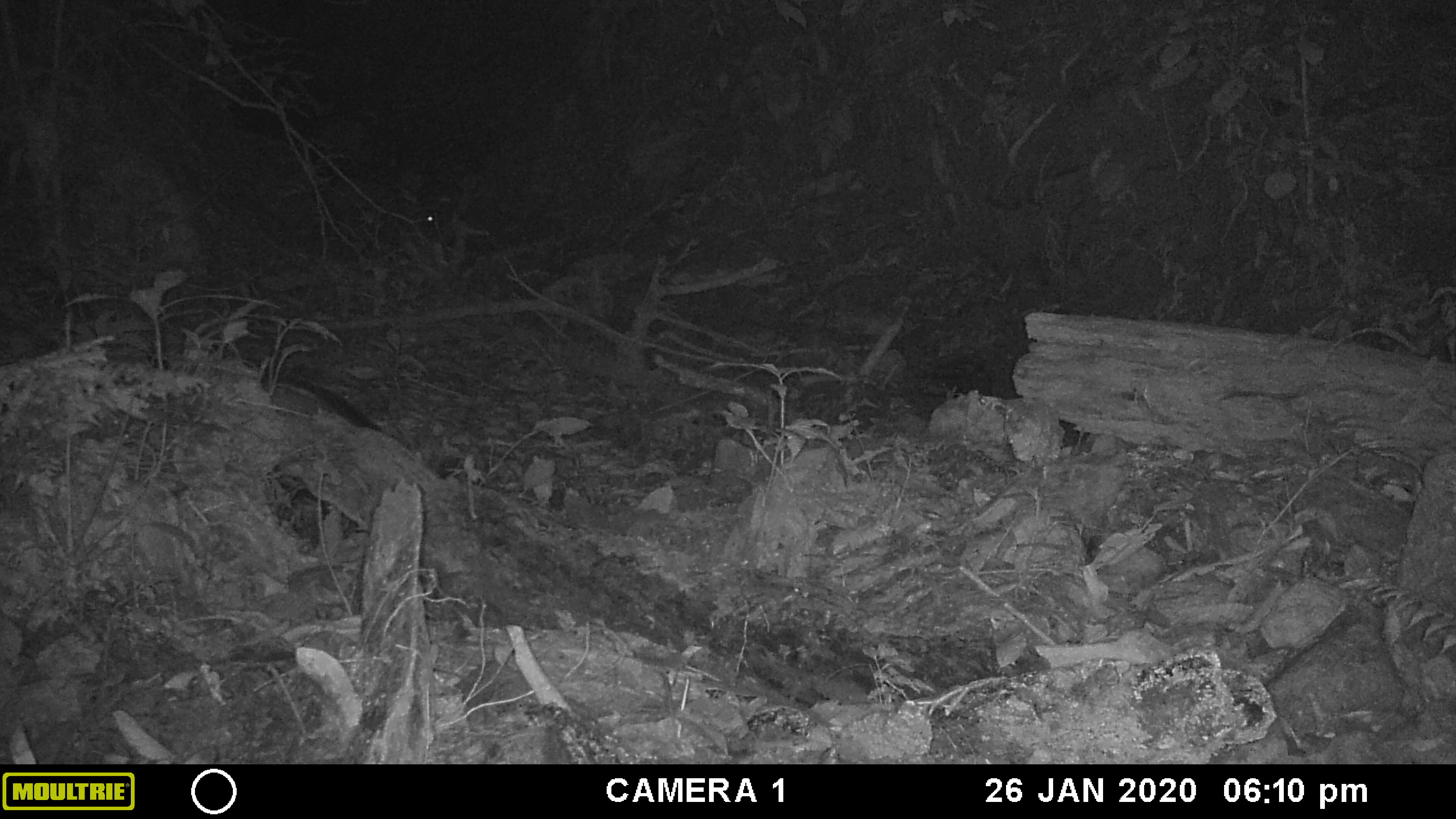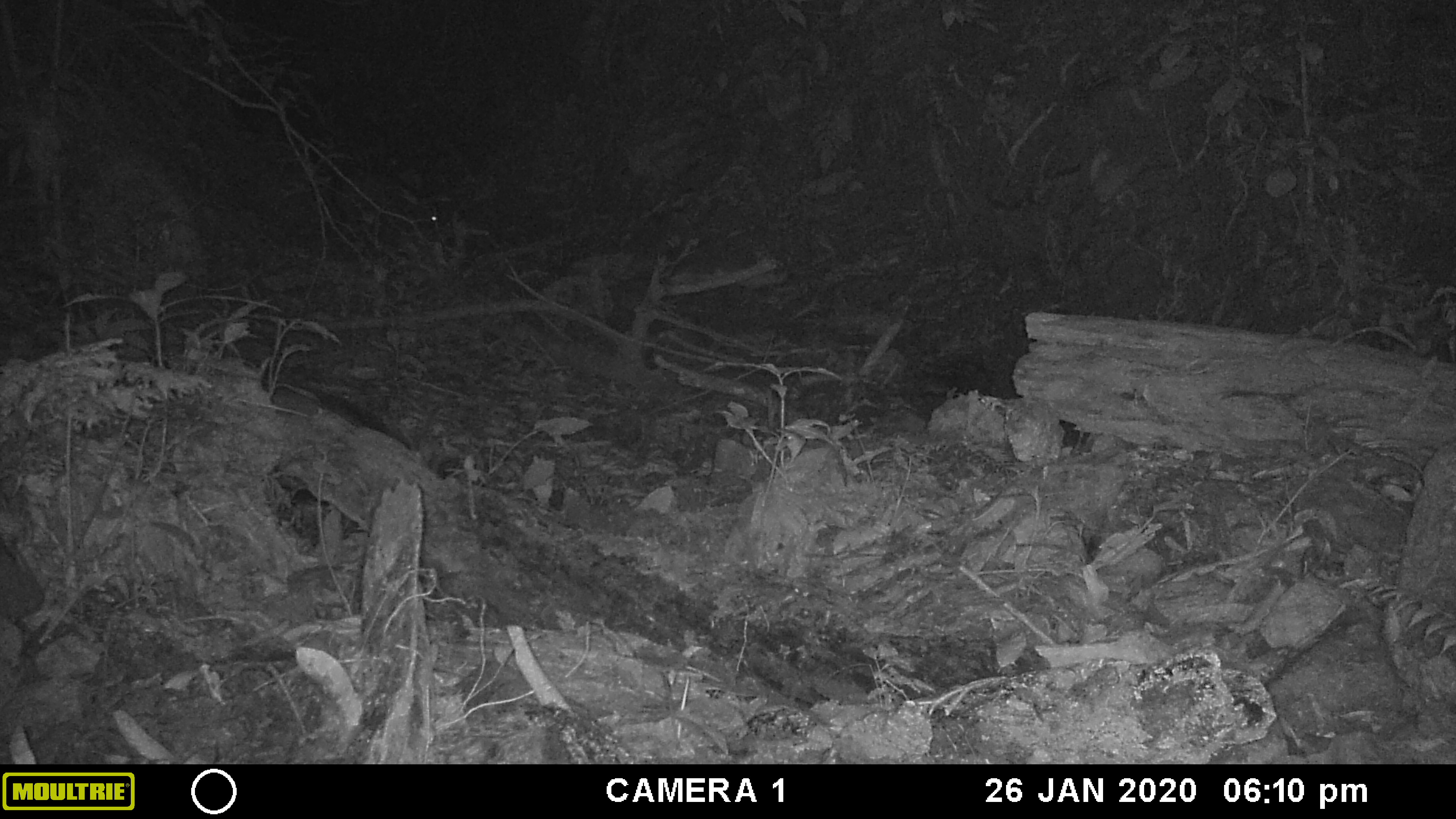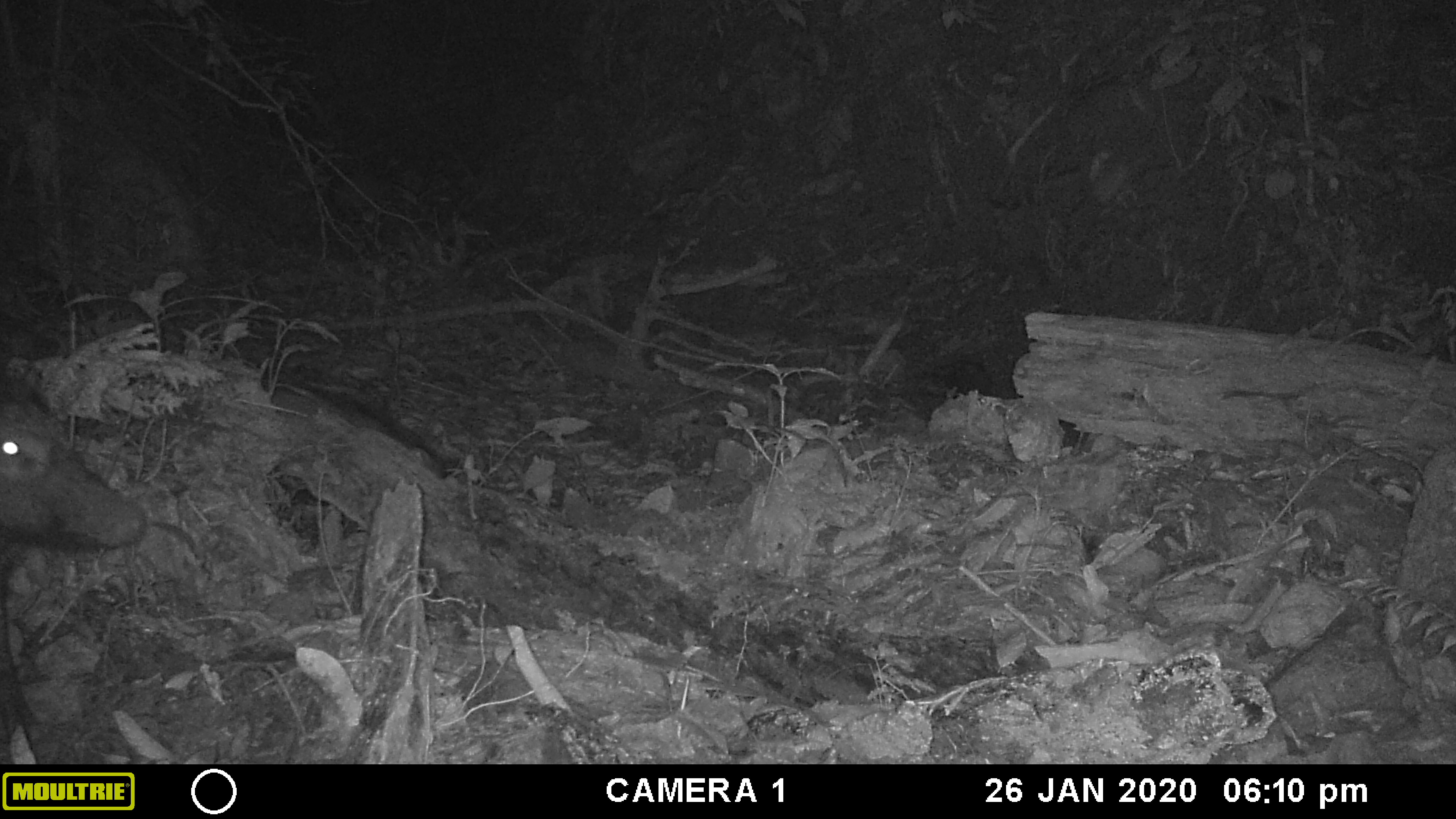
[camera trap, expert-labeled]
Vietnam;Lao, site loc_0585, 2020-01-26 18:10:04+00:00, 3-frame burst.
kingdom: Animalia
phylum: Chordata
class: Mammalia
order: Artiodactyla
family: Suidae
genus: Sus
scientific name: Sus scrofa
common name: eurasian wild pig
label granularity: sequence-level